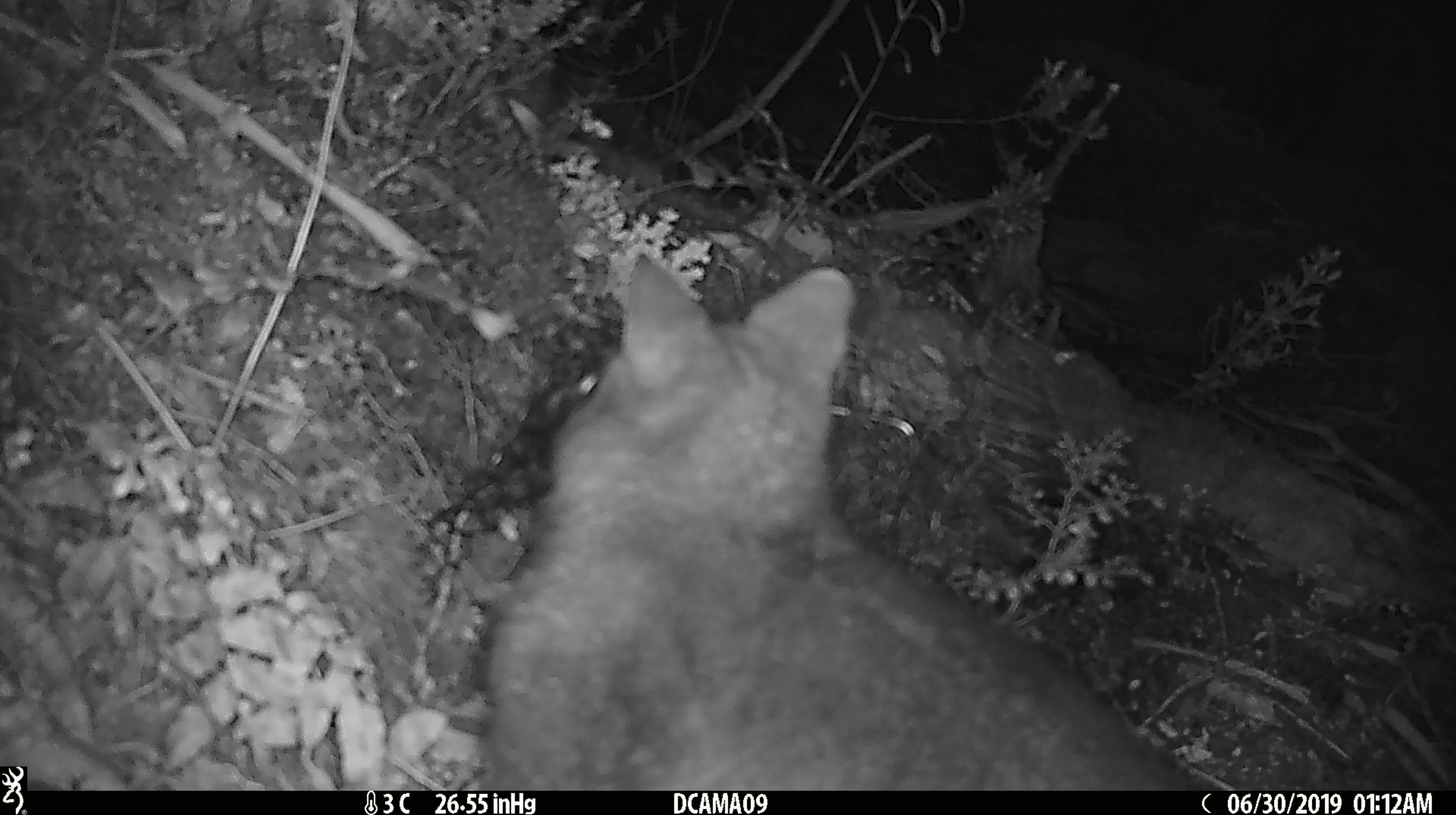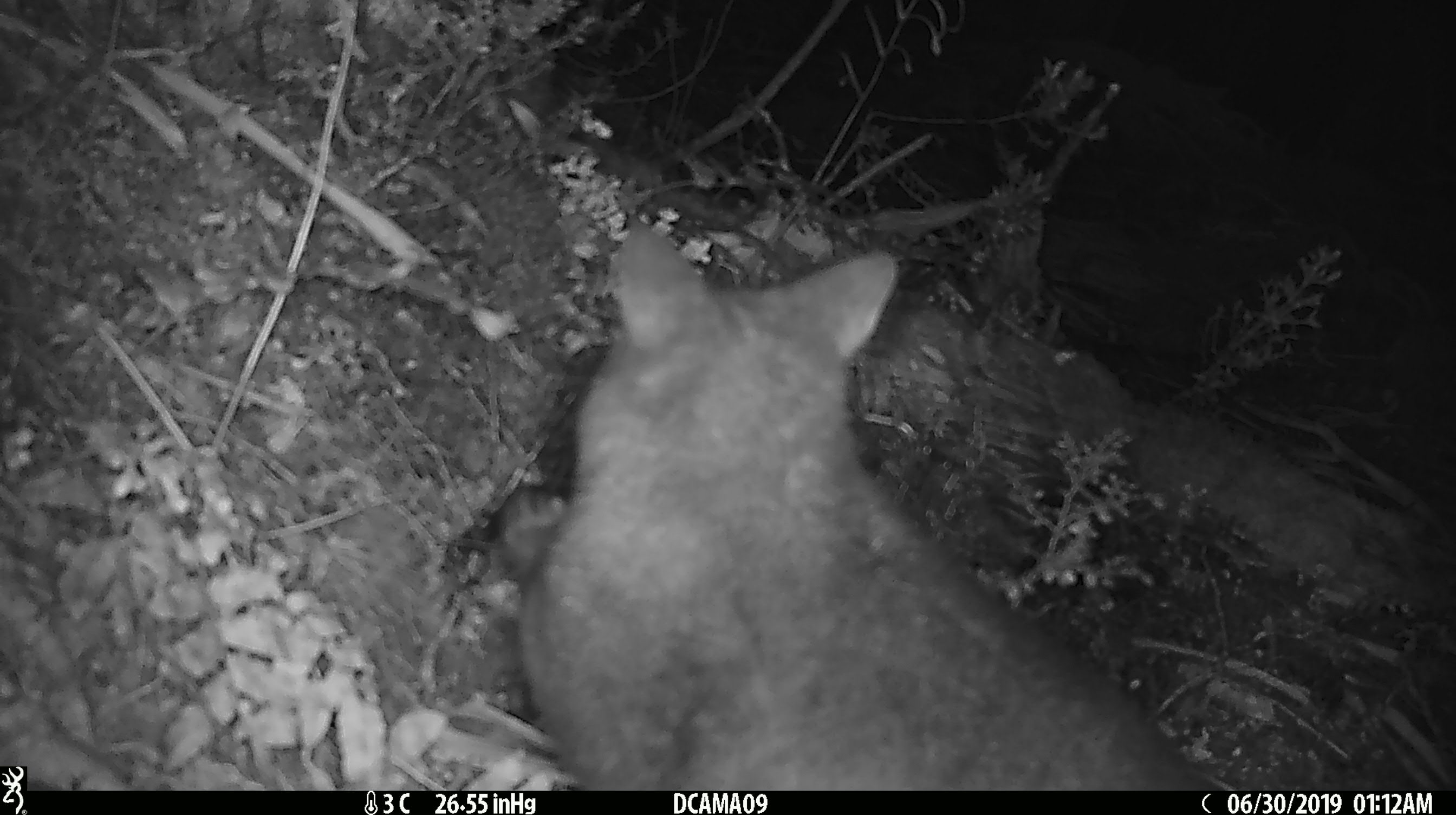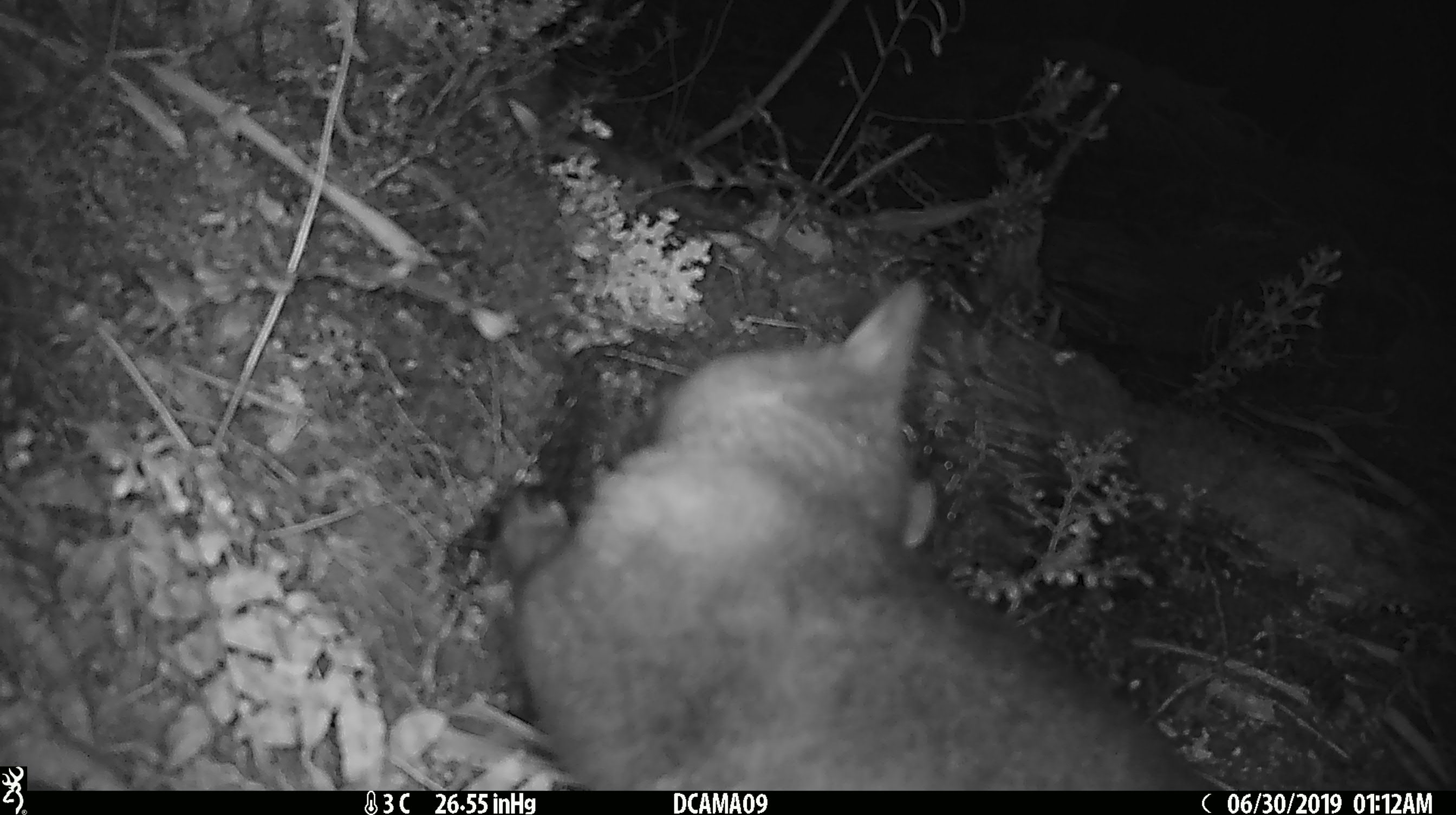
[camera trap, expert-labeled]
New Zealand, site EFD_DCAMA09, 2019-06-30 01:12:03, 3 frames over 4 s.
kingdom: Animalia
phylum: Chordata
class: Mammalia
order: Diprotodontia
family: Phalangeridae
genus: Trichosurus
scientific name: Trichosurus vulpecula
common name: common brushtail possum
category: possum